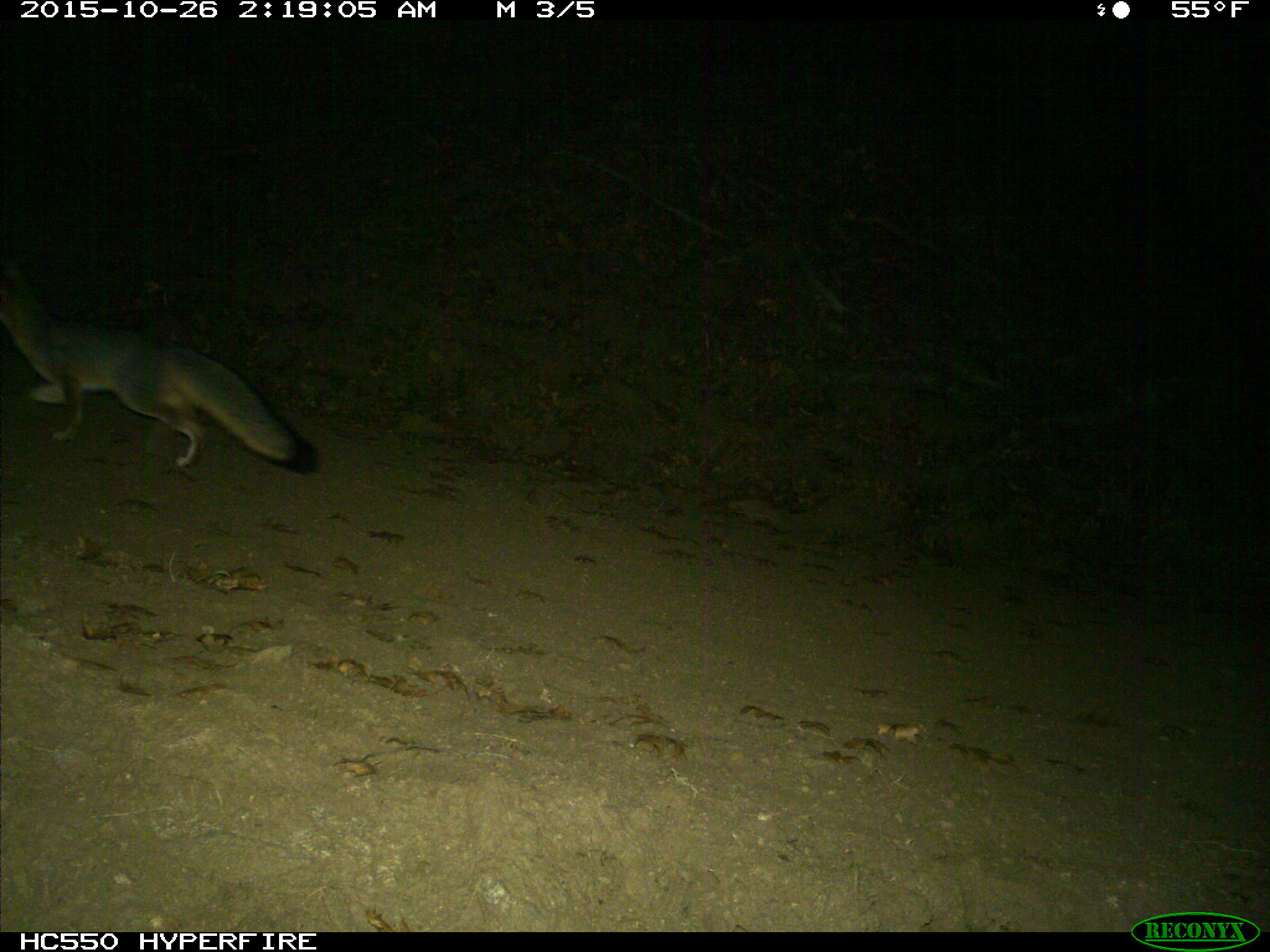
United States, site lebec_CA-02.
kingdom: Animalia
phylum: Chordata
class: Mammalia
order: Carnivora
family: Canidae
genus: Urocyon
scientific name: Urocyon cinereoargenteus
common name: gray fox